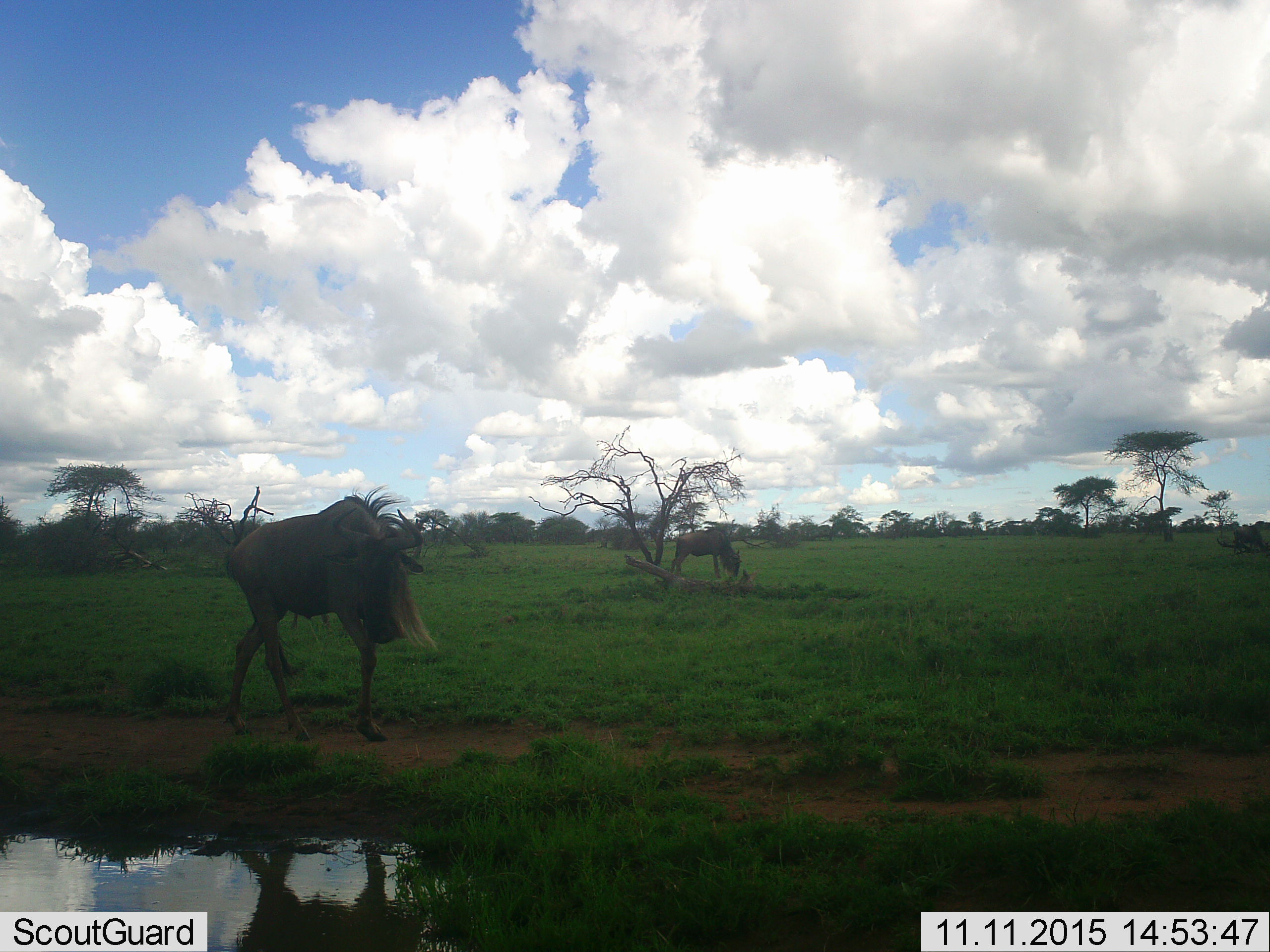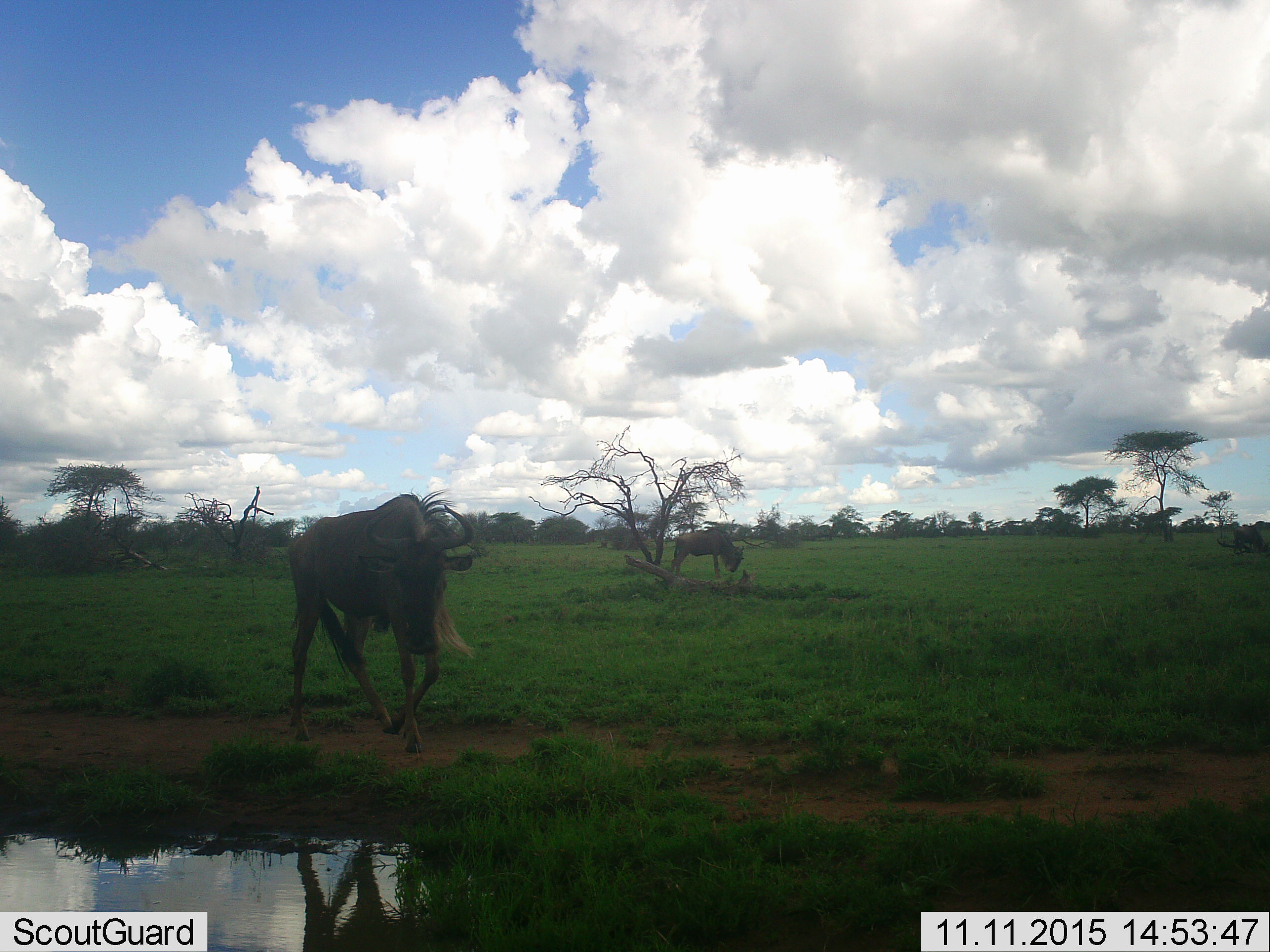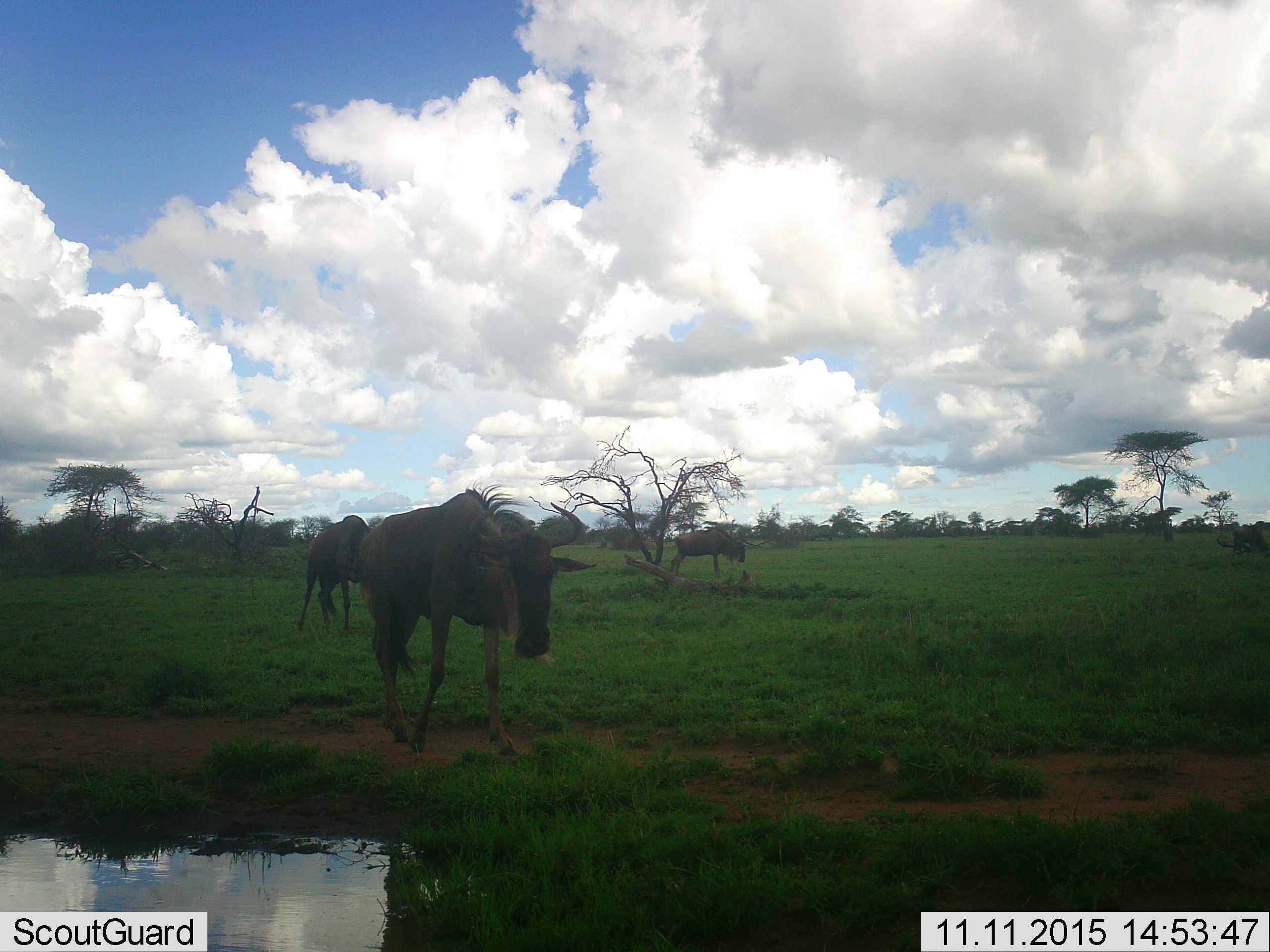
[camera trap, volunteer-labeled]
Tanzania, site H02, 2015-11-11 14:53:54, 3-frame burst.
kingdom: Animalia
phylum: Chordata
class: Mammalia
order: Artiodactyla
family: Bovidae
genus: Connochaetes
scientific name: Connochaetes taurinus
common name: blue wildebeest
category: wildebeest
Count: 3.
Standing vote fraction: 20%.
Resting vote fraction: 0%.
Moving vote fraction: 100%.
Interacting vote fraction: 0%.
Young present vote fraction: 0%.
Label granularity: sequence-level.